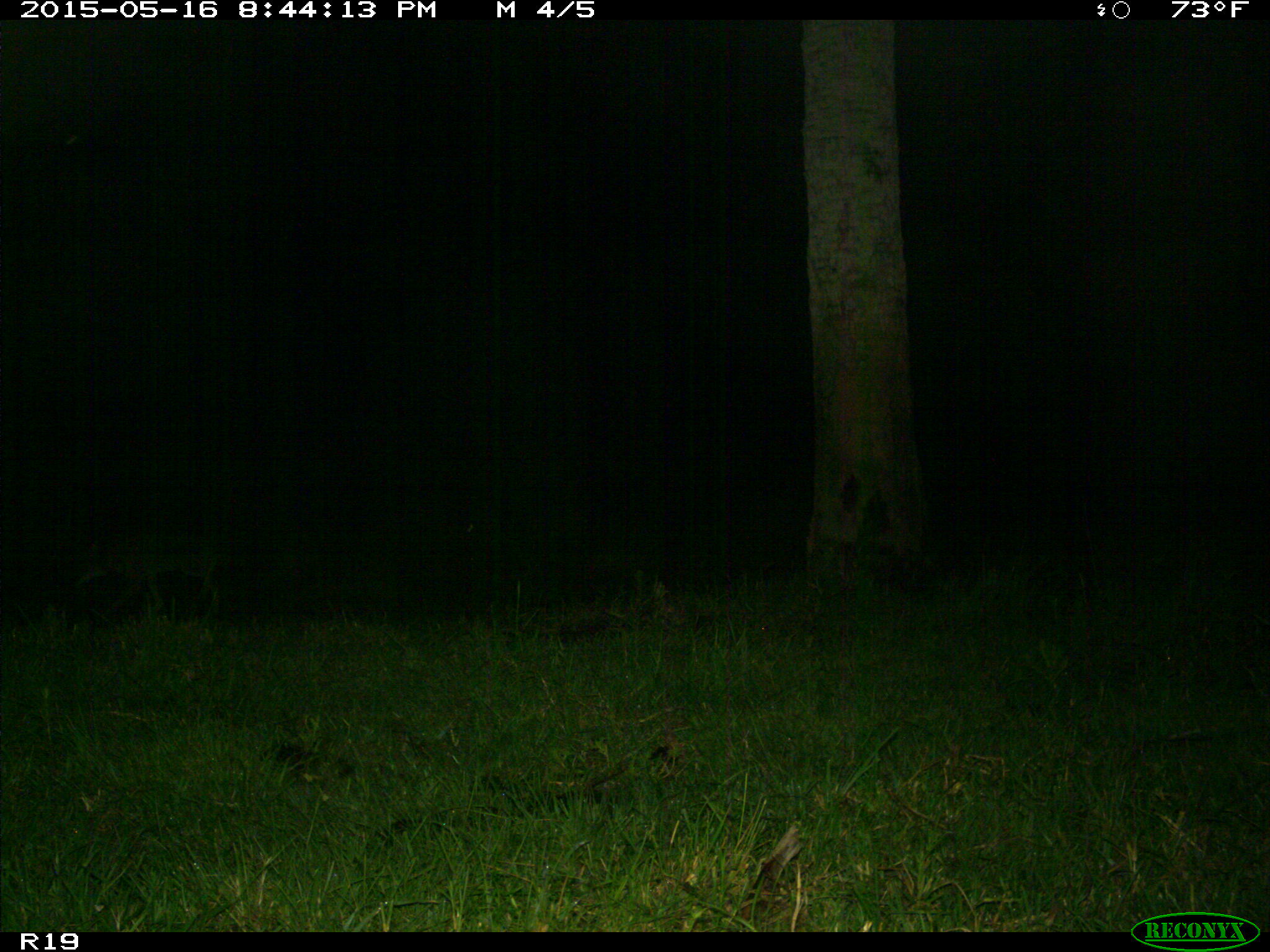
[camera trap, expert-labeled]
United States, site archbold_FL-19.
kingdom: Animalia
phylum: Chordata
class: Mammalia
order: Carnivora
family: Canidae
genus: Canis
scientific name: Canis latrans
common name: coyote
Canis latrans (coyote).